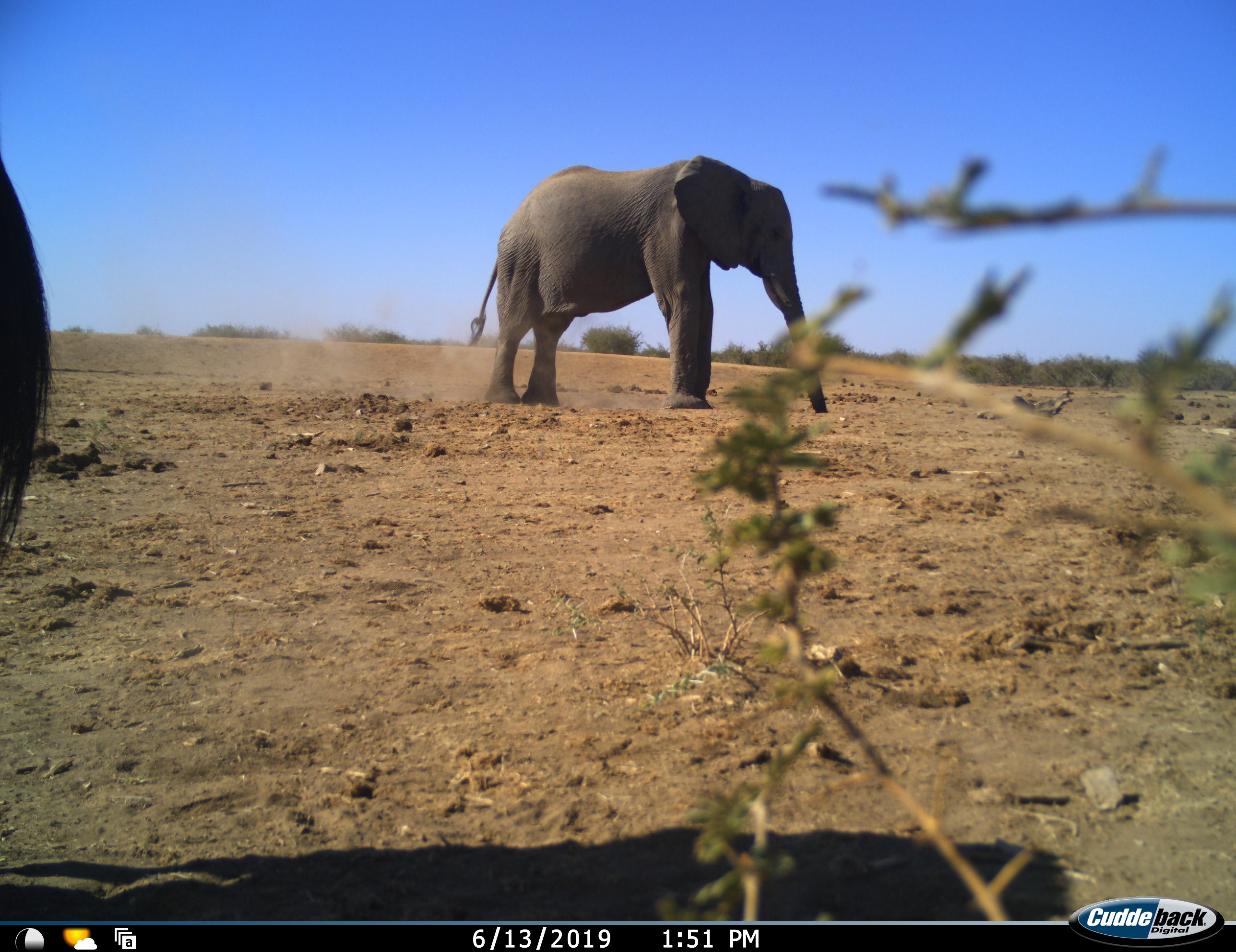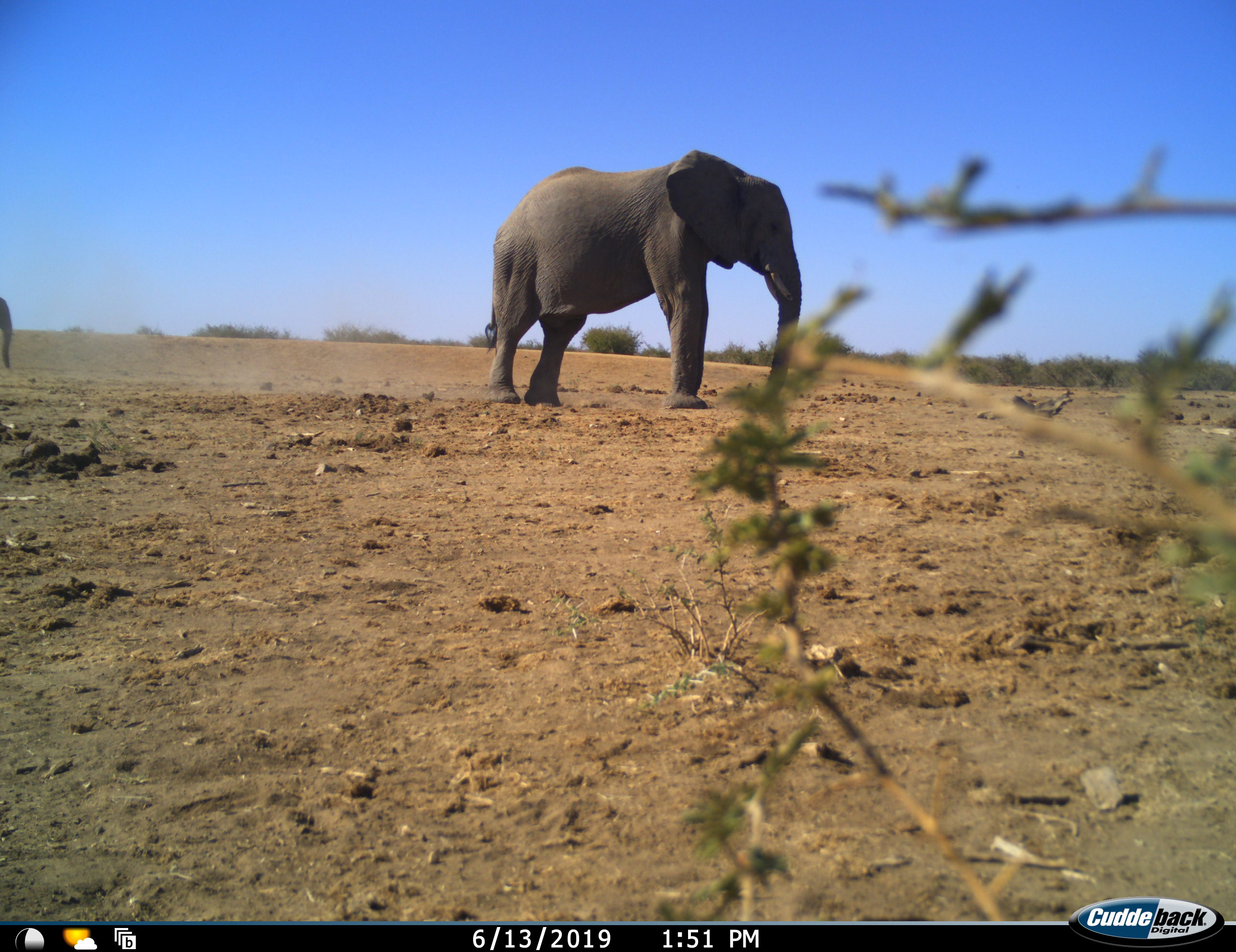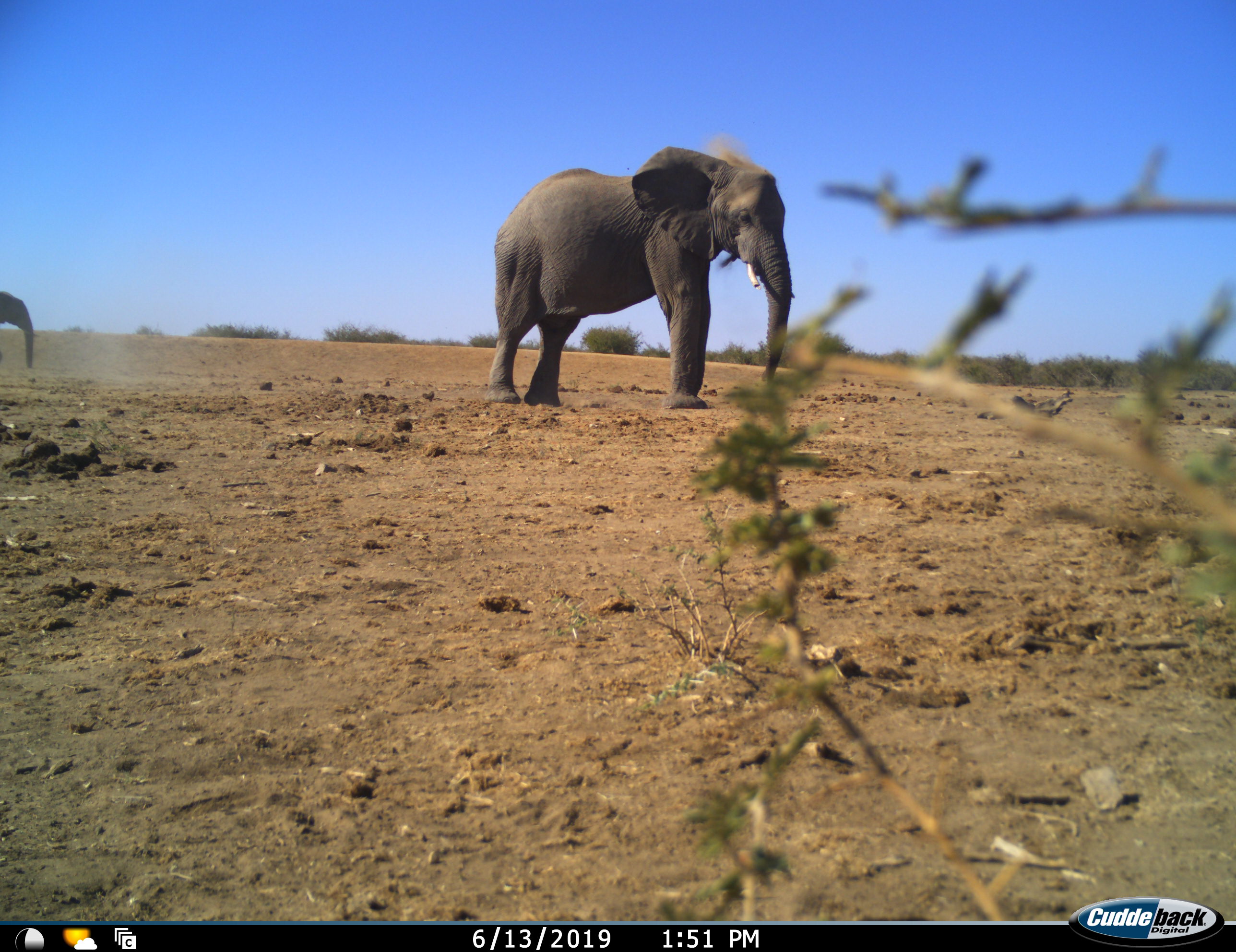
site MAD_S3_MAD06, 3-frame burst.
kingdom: Animalia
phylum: Chordata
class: Mammalia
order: Proboscidea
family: Elephantidae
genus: Loxodonta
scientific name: Loxodonta africana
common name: african bush elephant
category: elephant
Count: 2.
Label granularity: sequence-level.